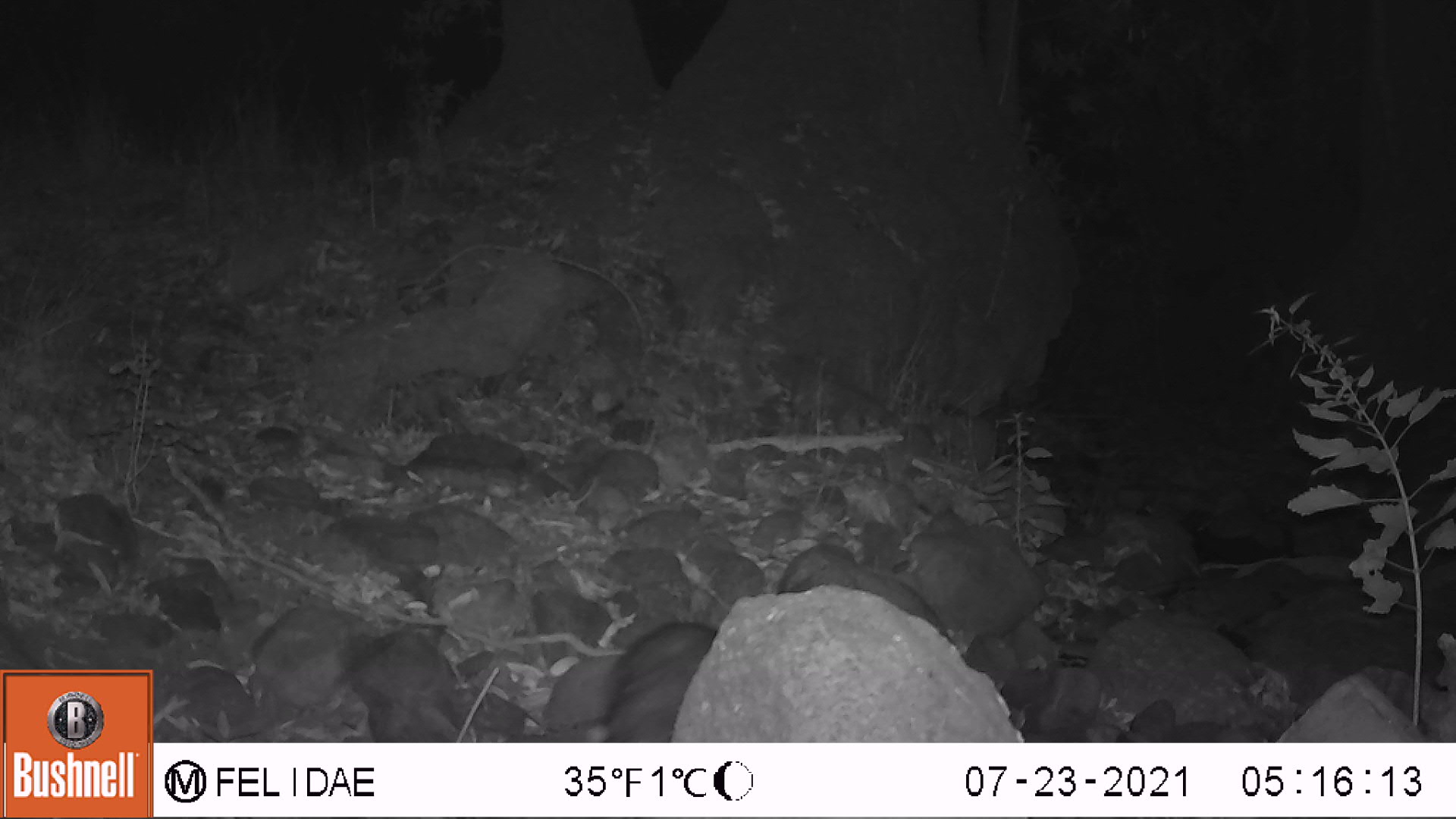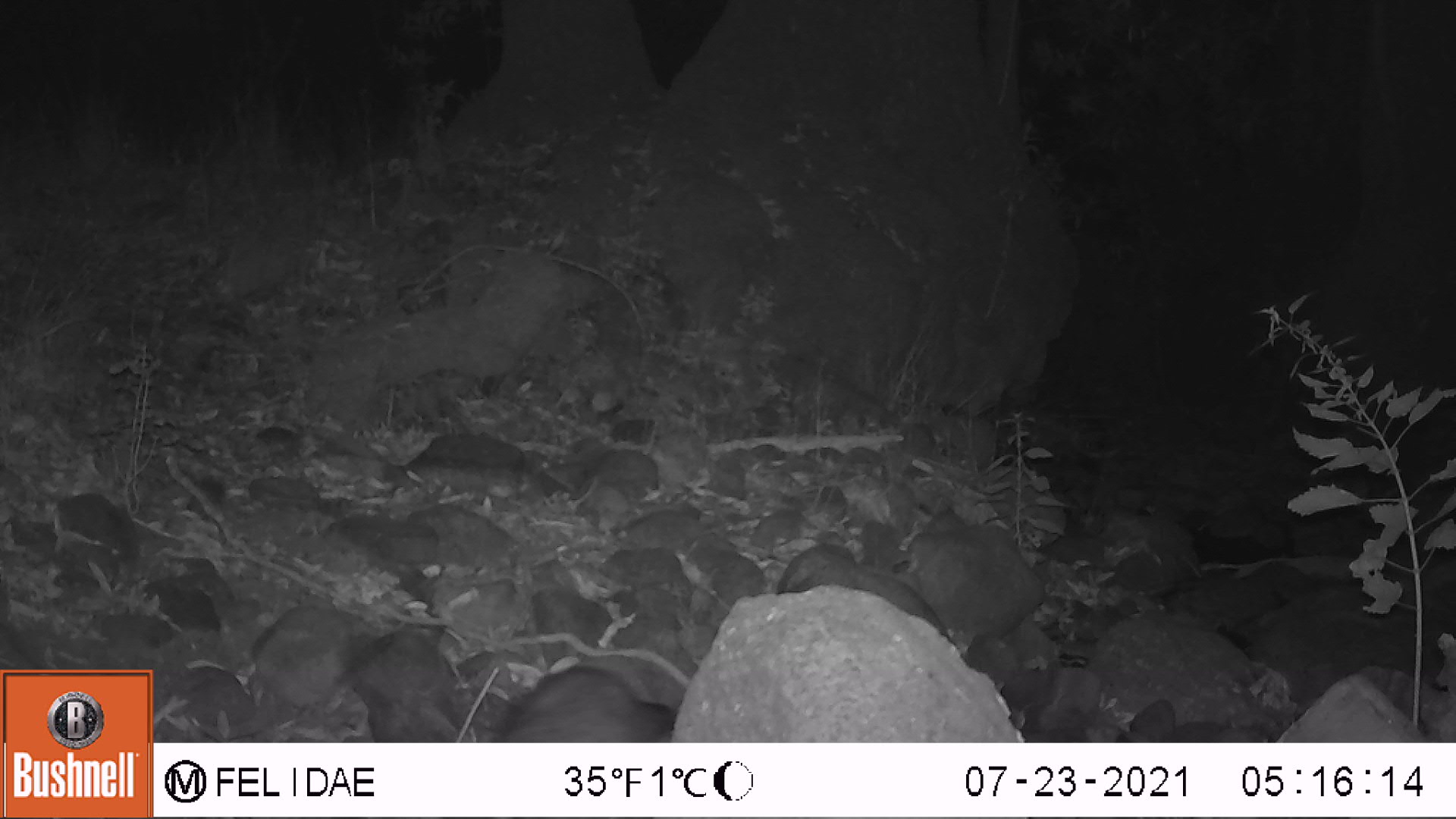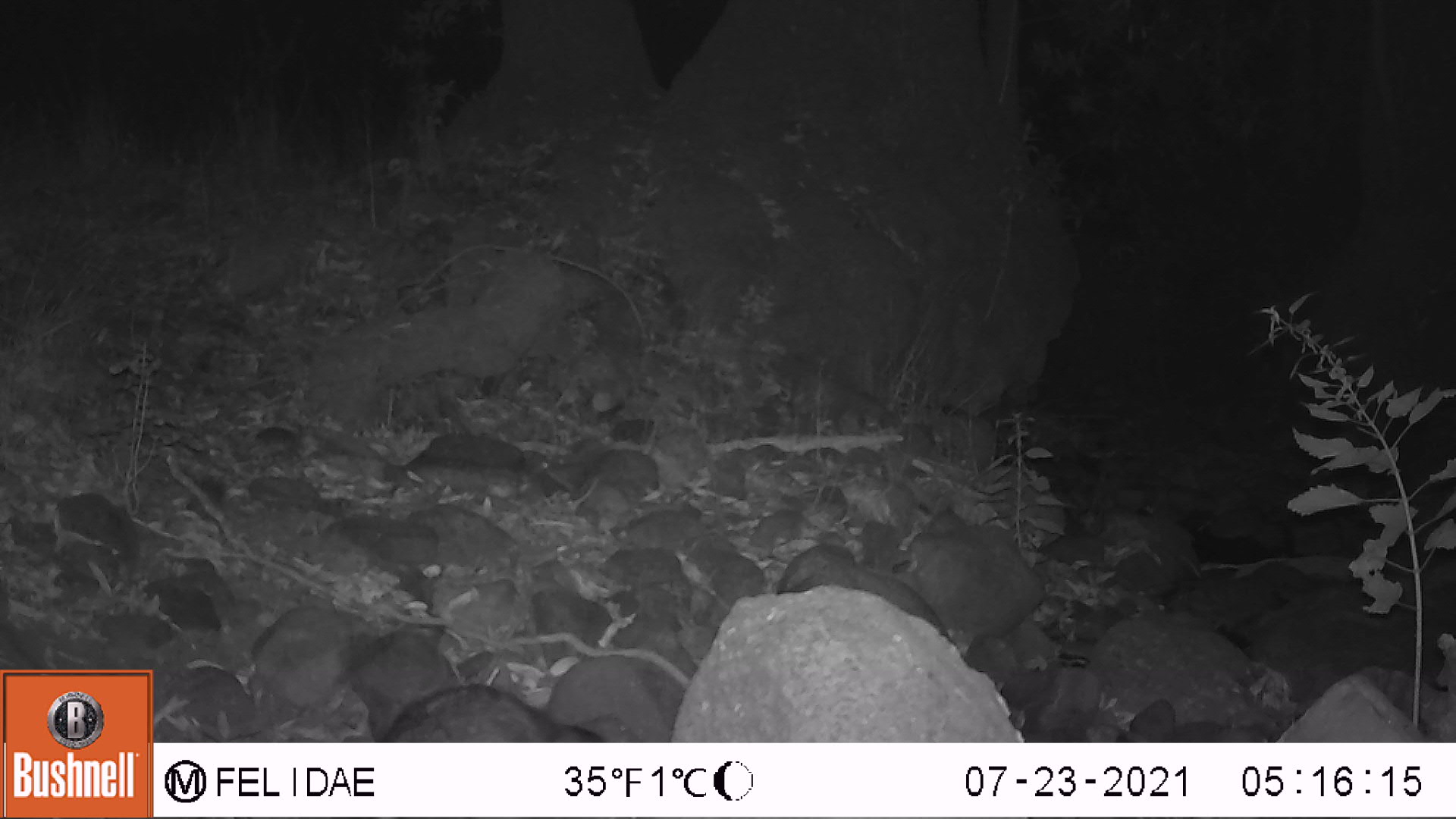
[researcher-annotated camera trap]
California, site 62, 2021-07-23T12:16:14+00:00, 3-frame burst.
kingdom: Animalia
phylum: Chordata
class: Mammalia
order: Carnivora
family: Procyonidae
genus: Procyon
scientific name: Procyon lotor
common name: raccoon